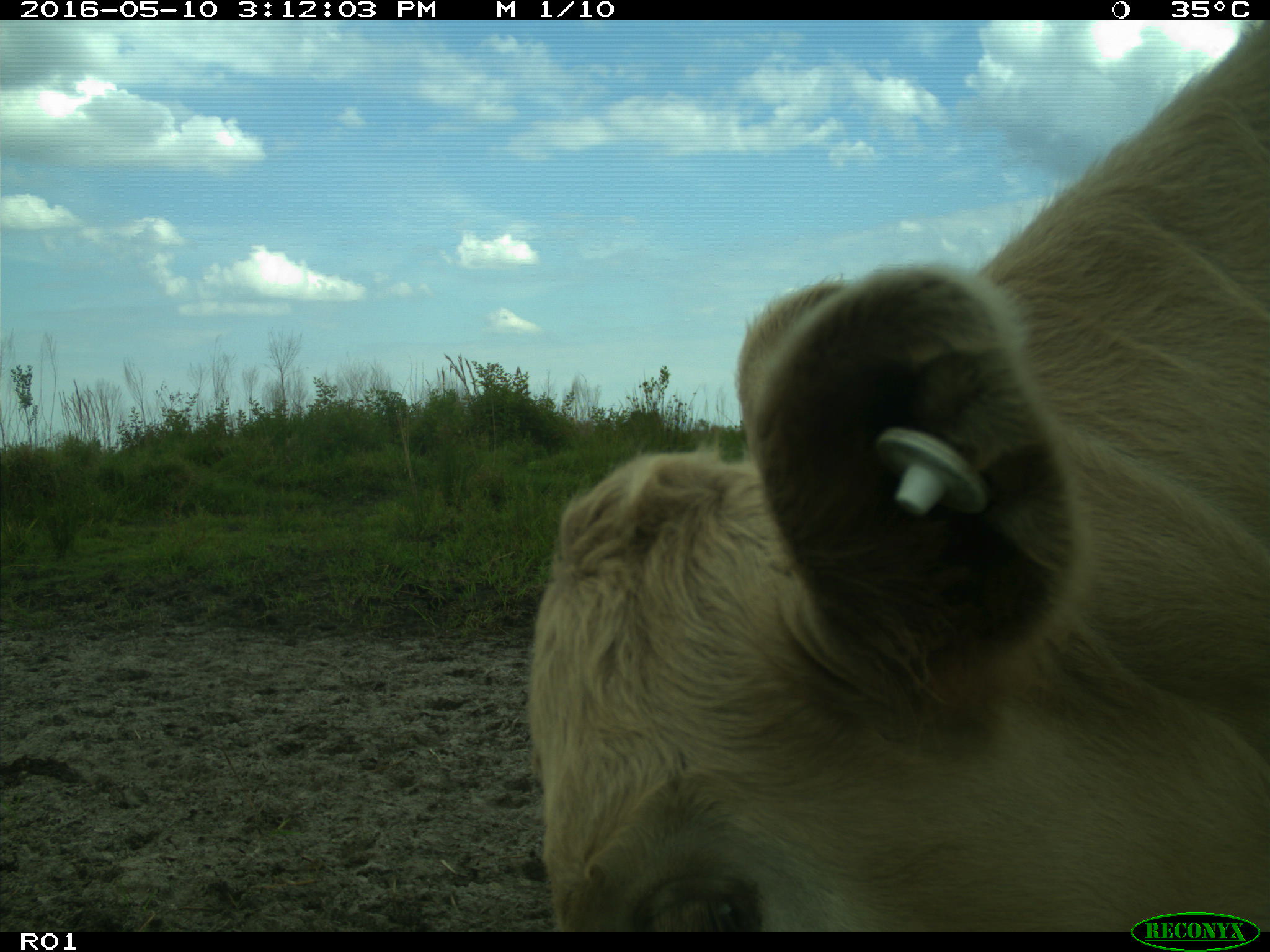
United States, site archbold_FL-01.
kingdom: Animalia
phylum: Chordata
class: Mammalia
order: Artiodactyla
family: Bovidae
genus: Bos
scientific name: Bos taurus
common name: domestic cow